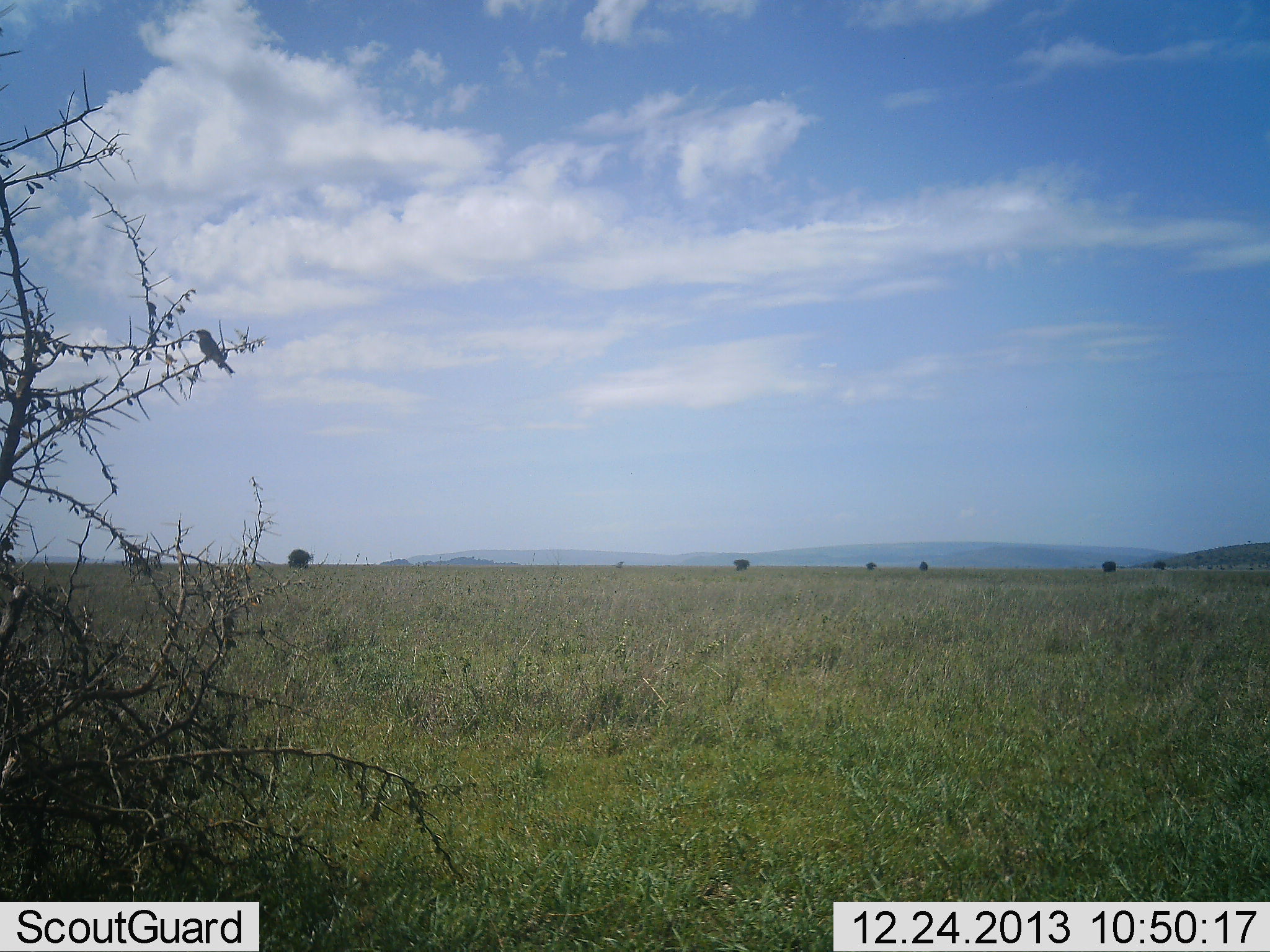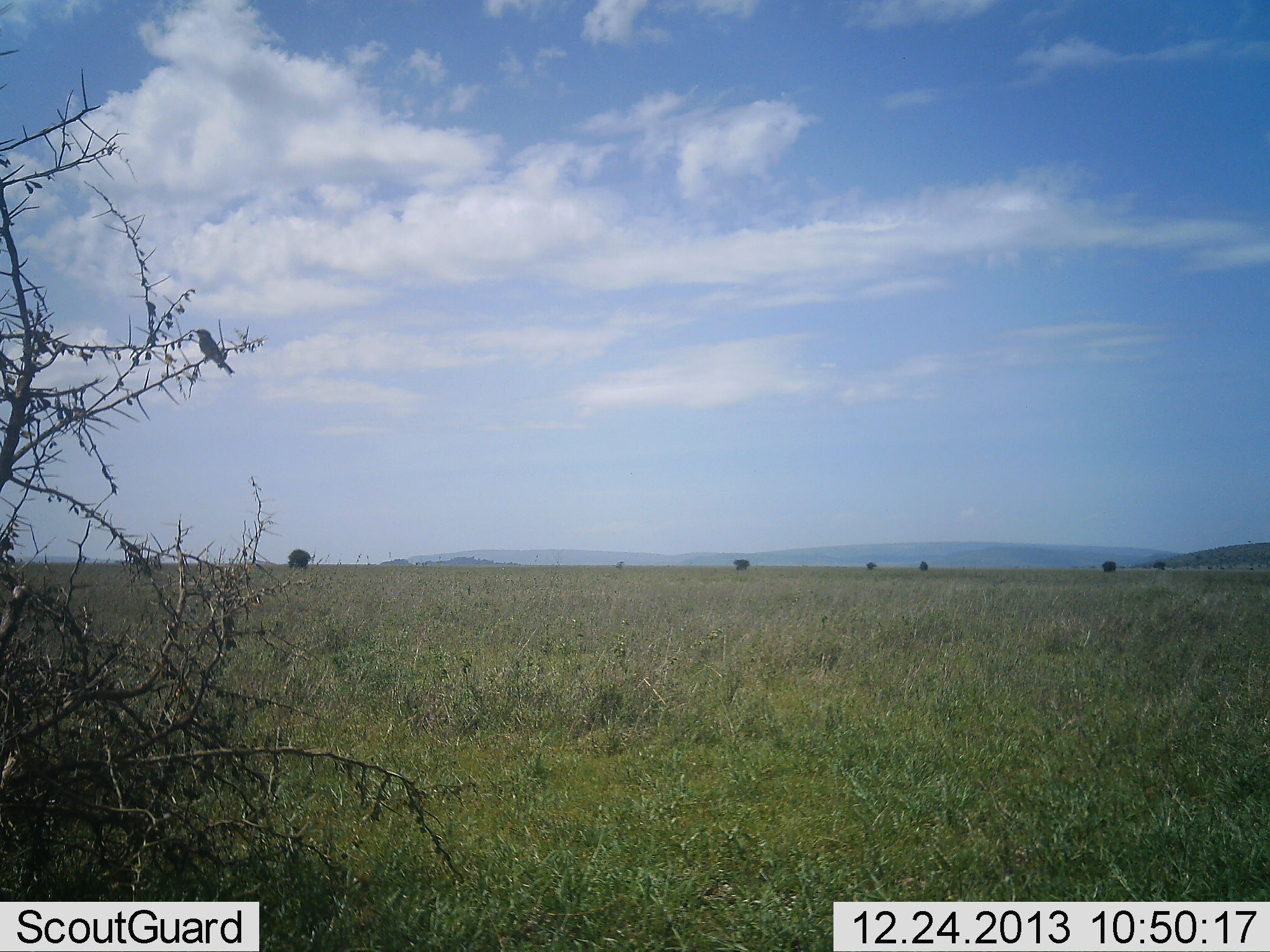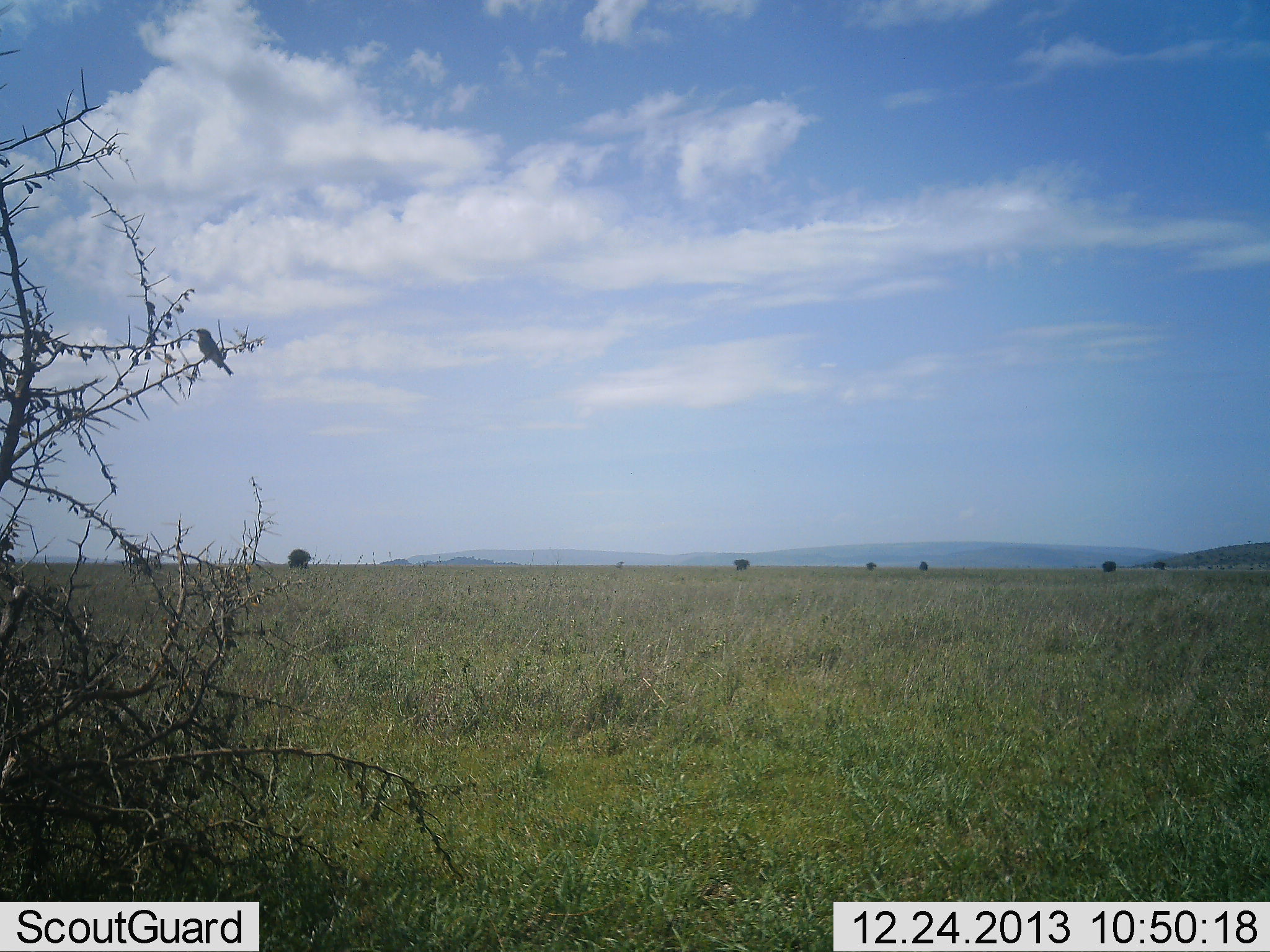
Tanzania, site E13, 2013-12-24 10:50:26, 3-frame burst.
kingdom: Animalia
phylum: Chordata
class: Aves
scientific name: Aves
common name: bird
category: otherbird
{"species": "otherbird (bird) (Aves)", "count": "1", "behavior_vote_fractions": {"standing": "60%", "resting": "40%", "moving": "0%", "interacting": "0%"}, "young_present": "0%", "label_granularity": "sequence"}